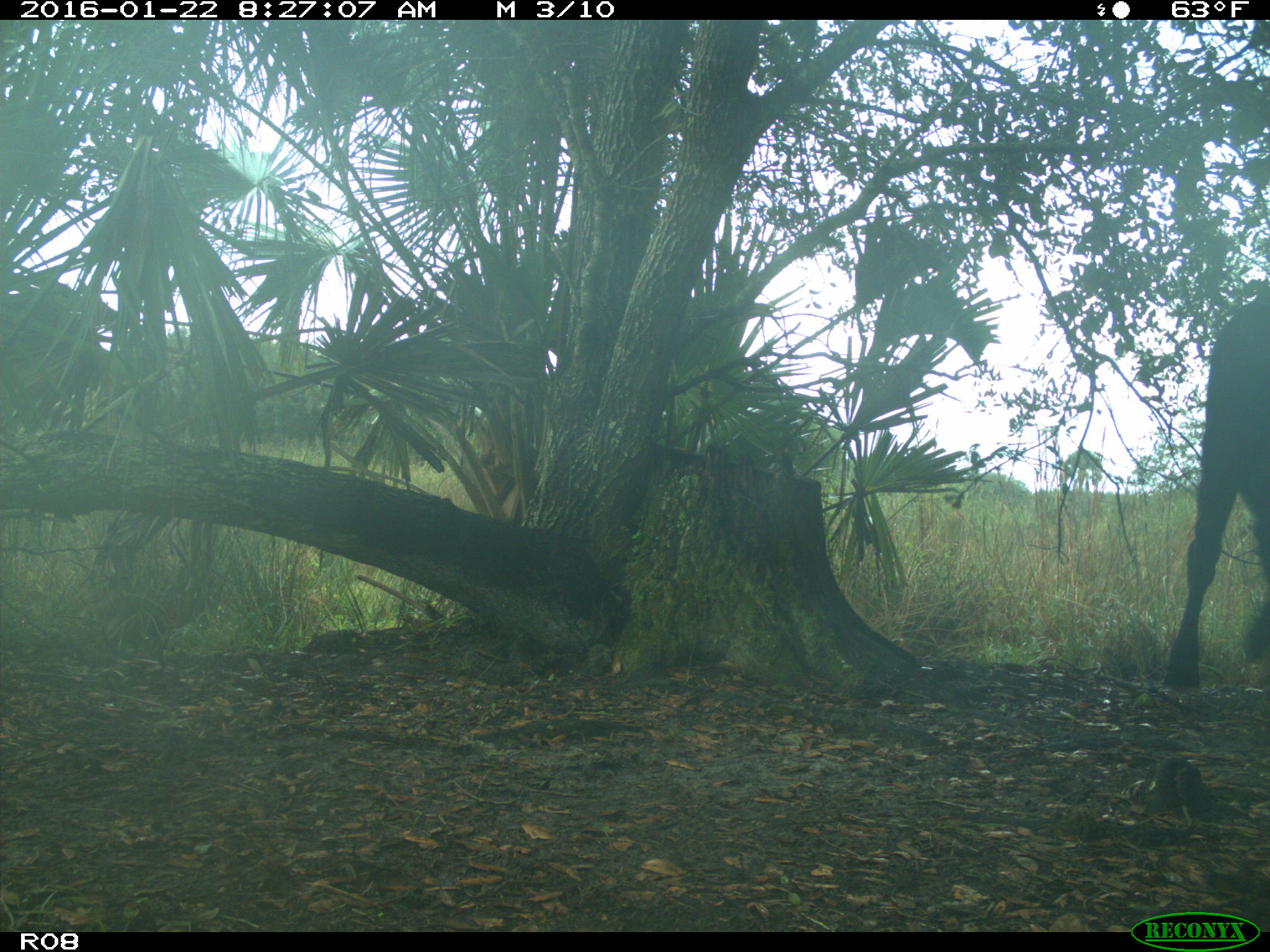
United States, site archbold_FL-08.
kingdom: Animalia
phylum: Chordata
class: Mammalia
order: Artiodactyla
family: Bovidae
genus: Bos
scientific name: Bos taurus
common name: domestic cow